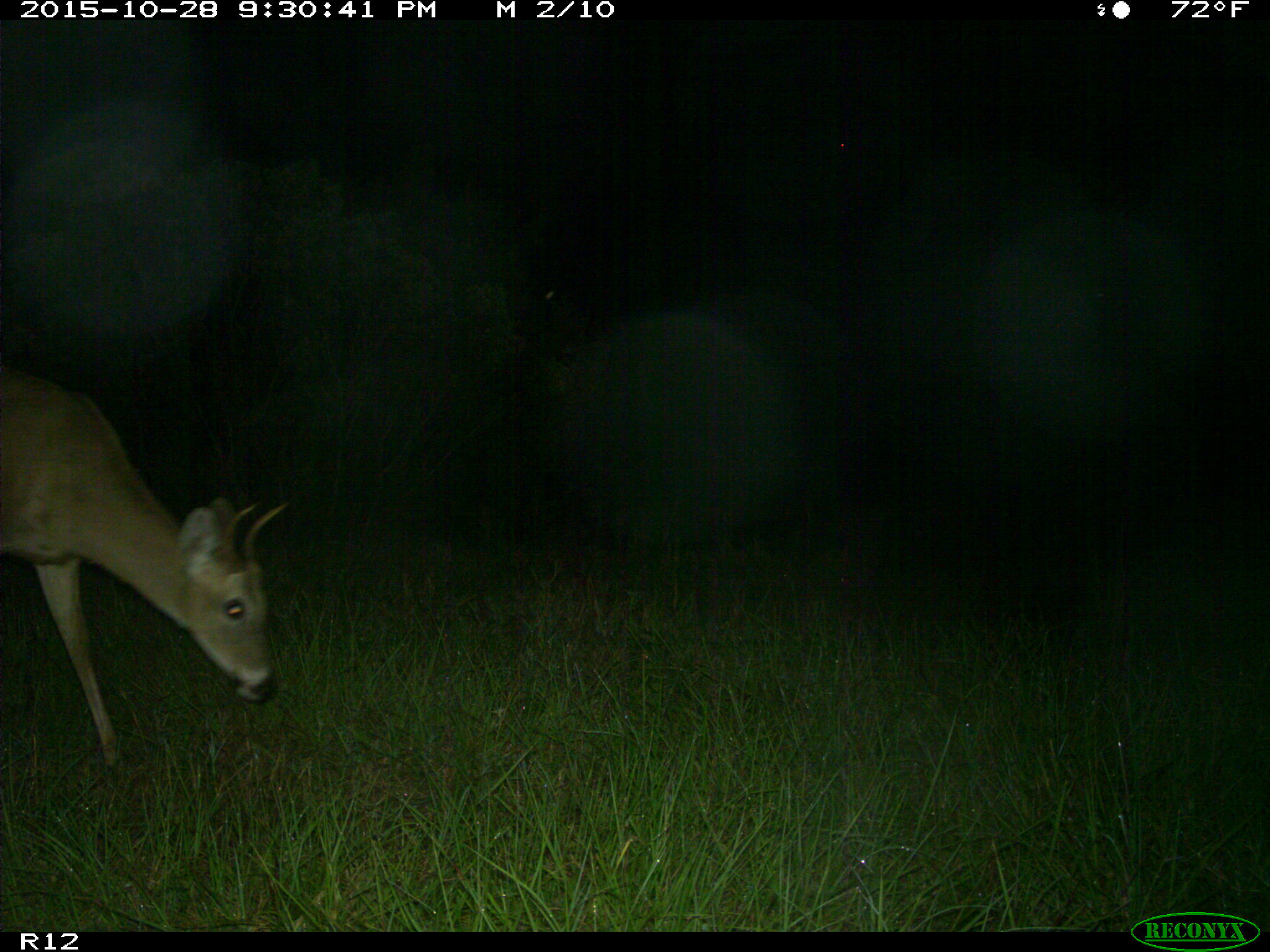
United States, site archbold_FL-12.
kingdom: Animalia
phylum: Chordata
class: Mammalia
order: Artiodactyla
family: Cervidae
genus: Odocoileus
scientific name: Odocoileus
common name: deer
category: unidentified deer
Unidentified deer (deer) (Odocoileus).